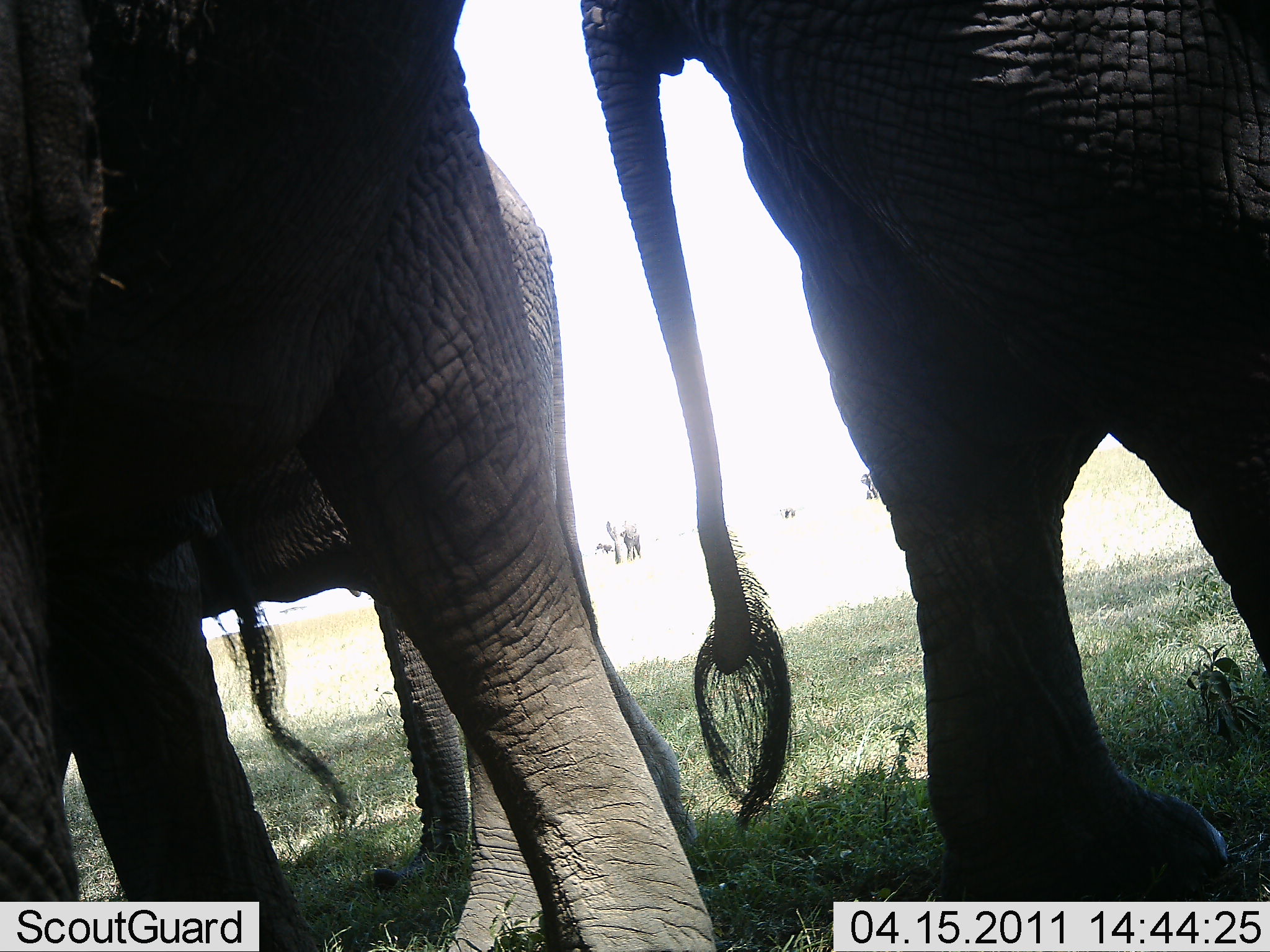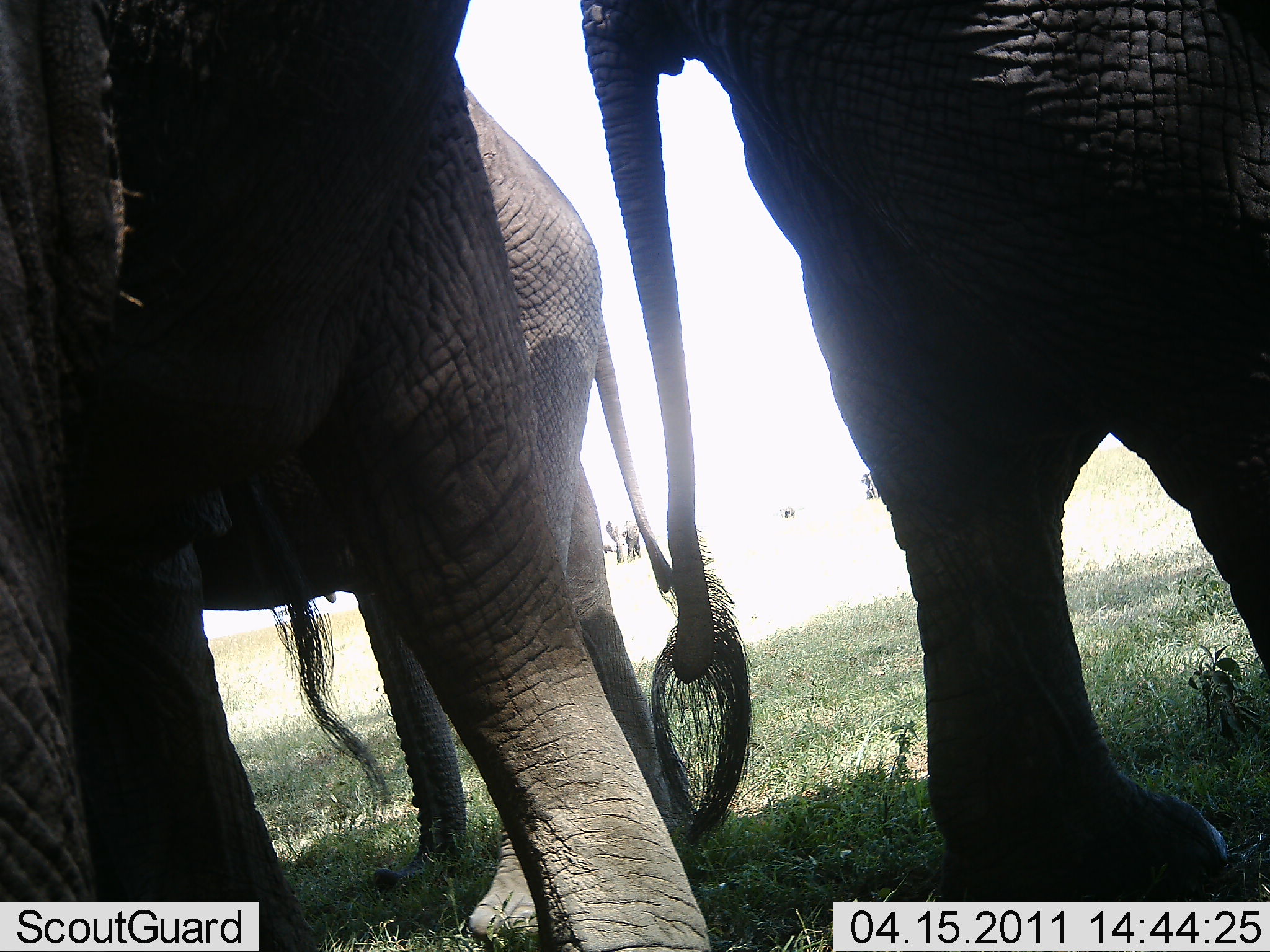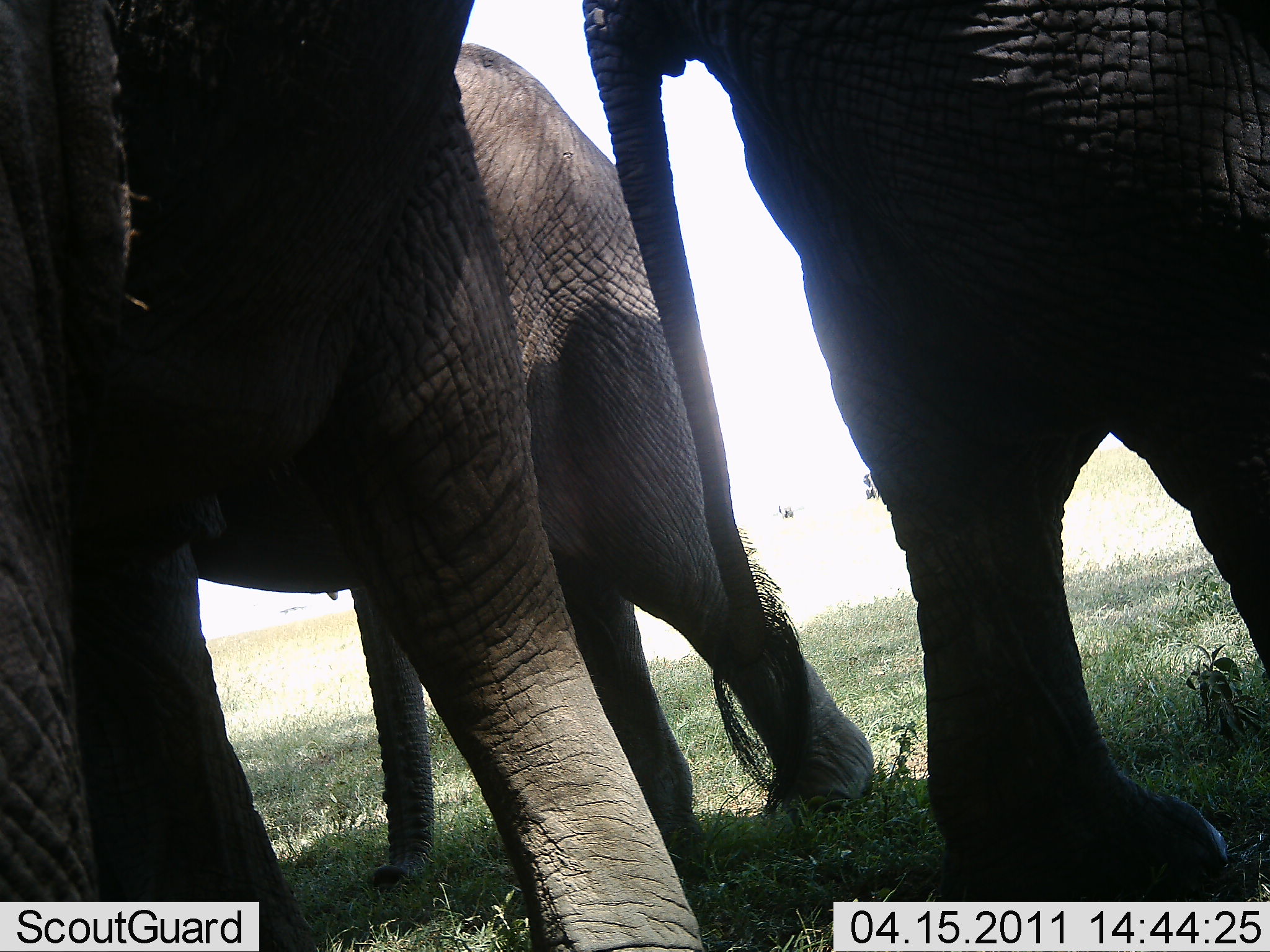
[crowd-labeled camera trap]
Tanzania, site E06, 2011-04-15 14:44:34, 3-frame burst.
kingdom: Animalia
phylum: Chordata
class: Mammalia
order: Proboscidea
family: Elephantidae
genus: Loxodonta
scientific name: Loxodonta africana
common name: african bush elephant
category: elephant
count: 3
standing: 82%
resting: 9%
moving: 36%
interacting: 0%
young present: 18%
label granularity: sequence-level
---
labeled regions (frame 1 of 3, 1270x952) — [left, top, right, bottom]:
animal: [1, 1, 716, 952]; [578, 0, 1270, 902]; [185, 146, 690, 897]; [341, 589, 469, 895]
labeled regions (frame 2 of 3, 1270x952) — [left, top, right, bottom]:
animal: [1, 1, 727, 952]; [579, 0, 1270, 902]; [96, 34, 784, 924]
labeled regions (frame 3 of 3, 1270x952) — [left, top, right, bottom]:
animal: [0, 0, 698, 948]; [579, 0, 1270, 902]; [451, 42, 873, 851]; [338, 564, 438, 894]